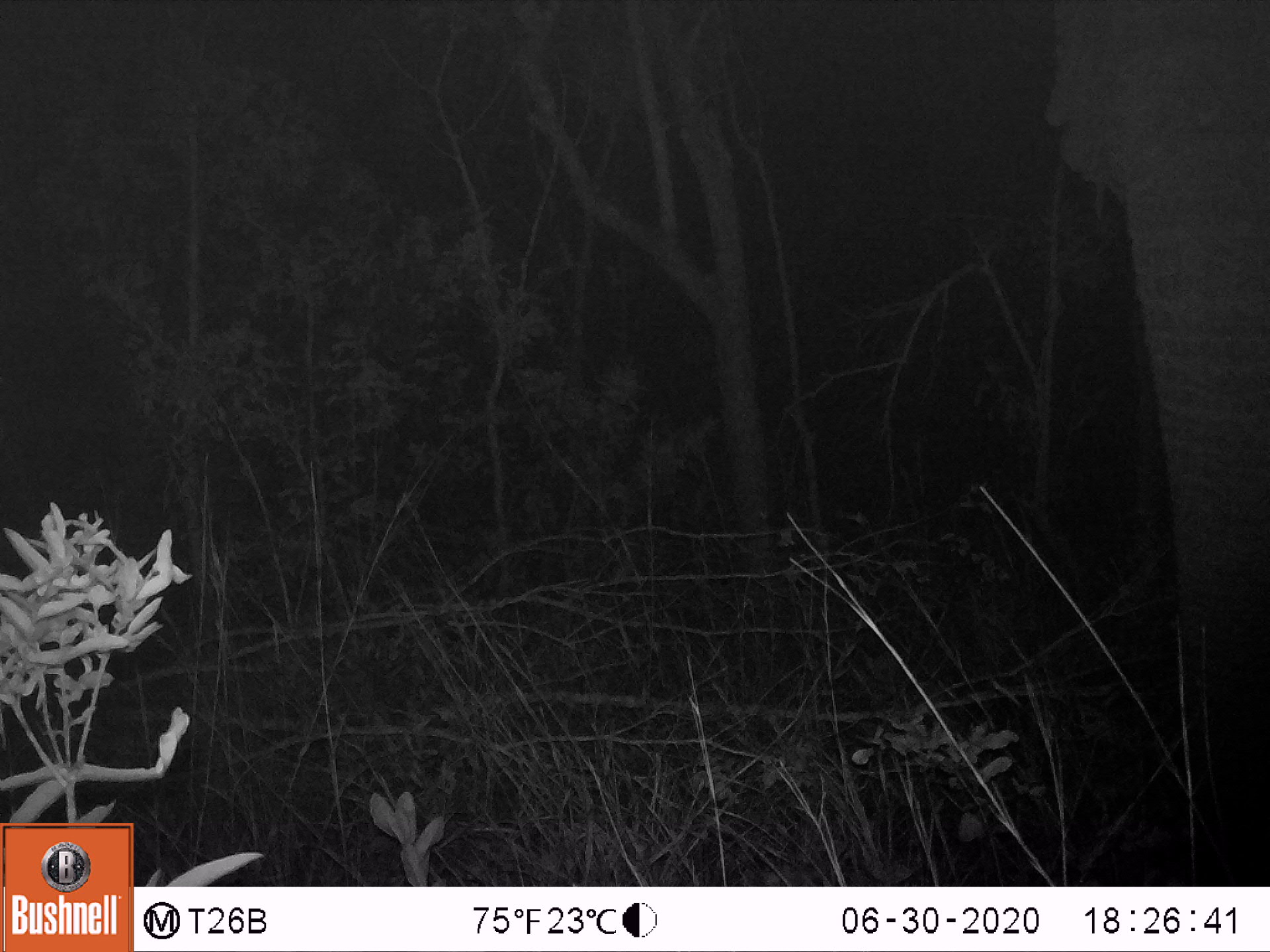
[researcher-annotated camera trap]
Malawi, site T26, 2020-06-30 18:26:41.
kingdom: Animalia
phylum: Chordata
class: Mammalia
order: Proboscidea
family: Elephantidae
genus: Loxodonta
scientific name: Loxodonta africana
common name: african savanna elephant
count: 1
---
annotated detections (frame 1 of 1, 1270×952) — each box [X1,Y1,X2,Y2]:
african savanna elephant: [1034,6,1266,715]